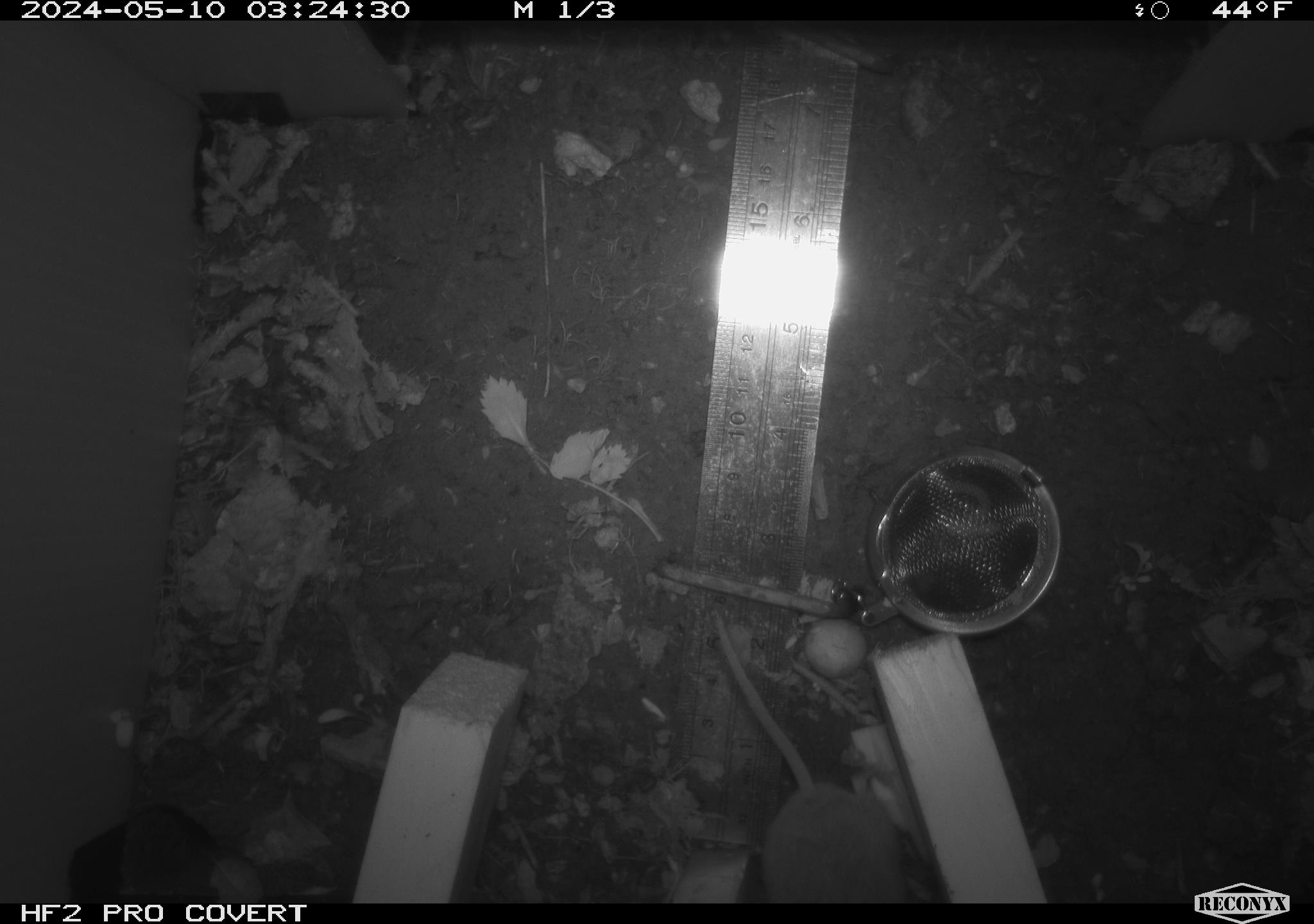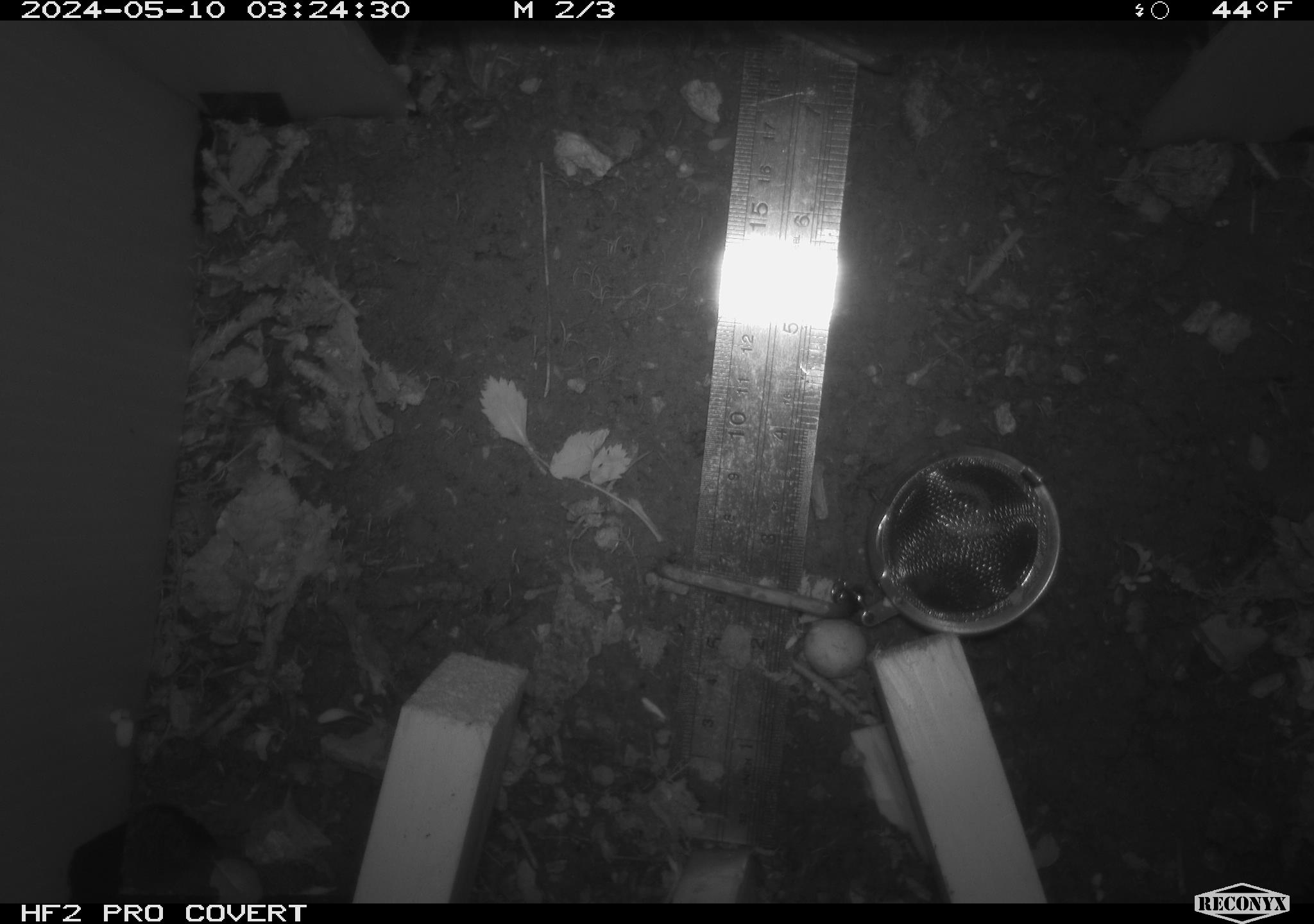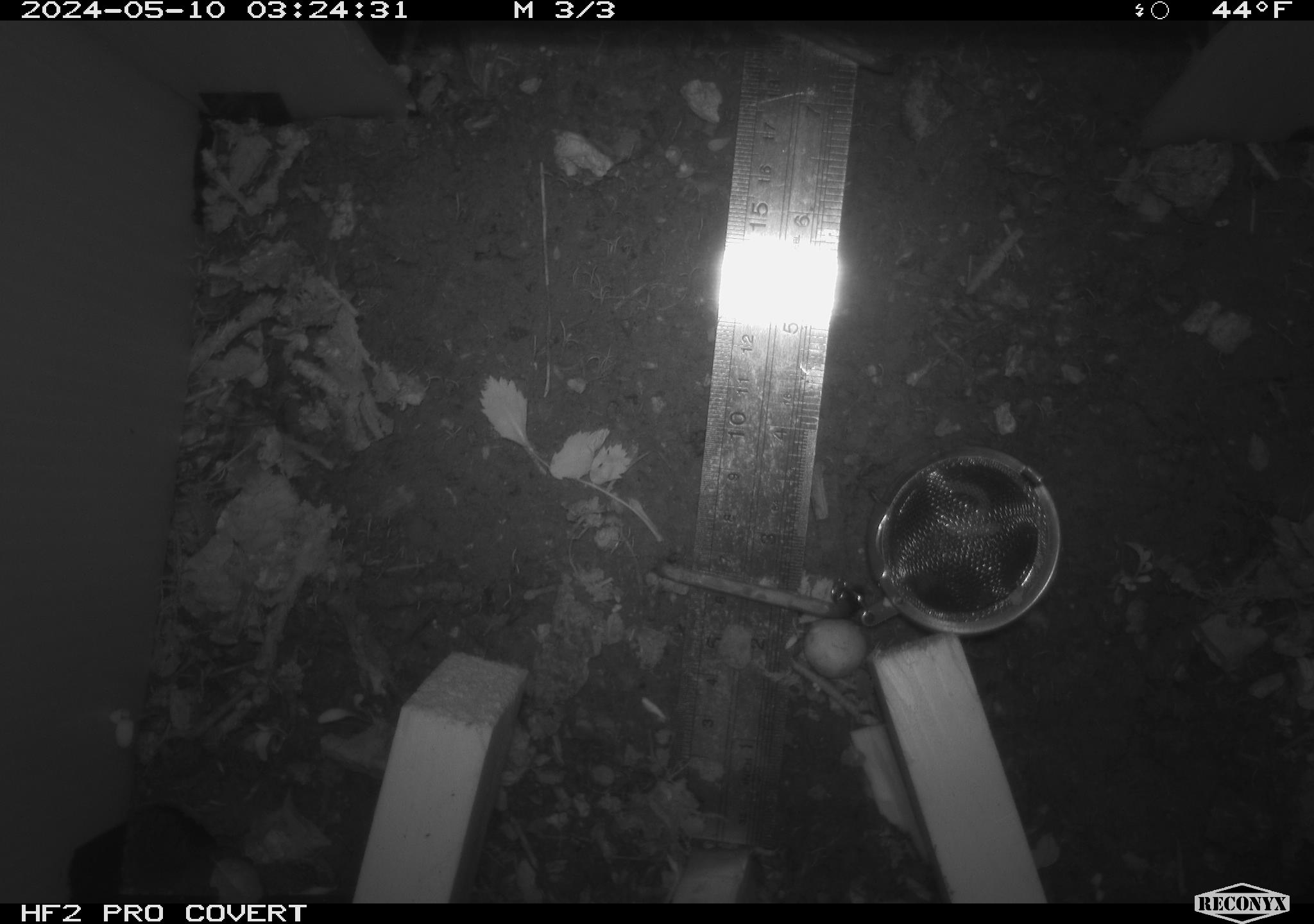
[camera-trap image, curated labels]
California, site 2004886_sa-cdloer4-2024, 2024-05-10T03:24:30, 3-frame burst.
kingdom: Animalia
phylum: Chordata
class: Mammalia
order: Rodentia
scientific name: Rodentia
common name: woodrat or rat or mouse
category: woodrat or rat or mouse species